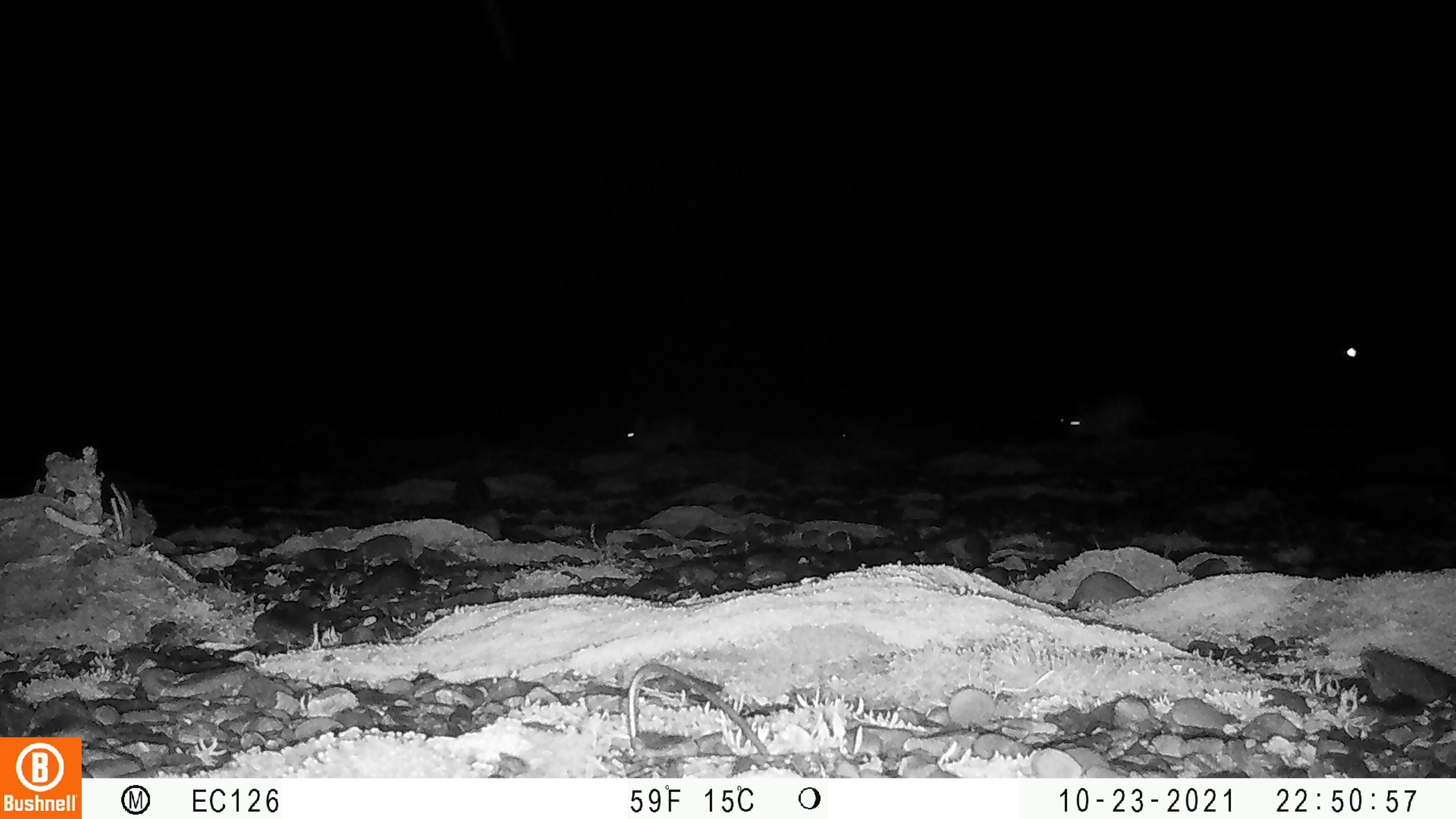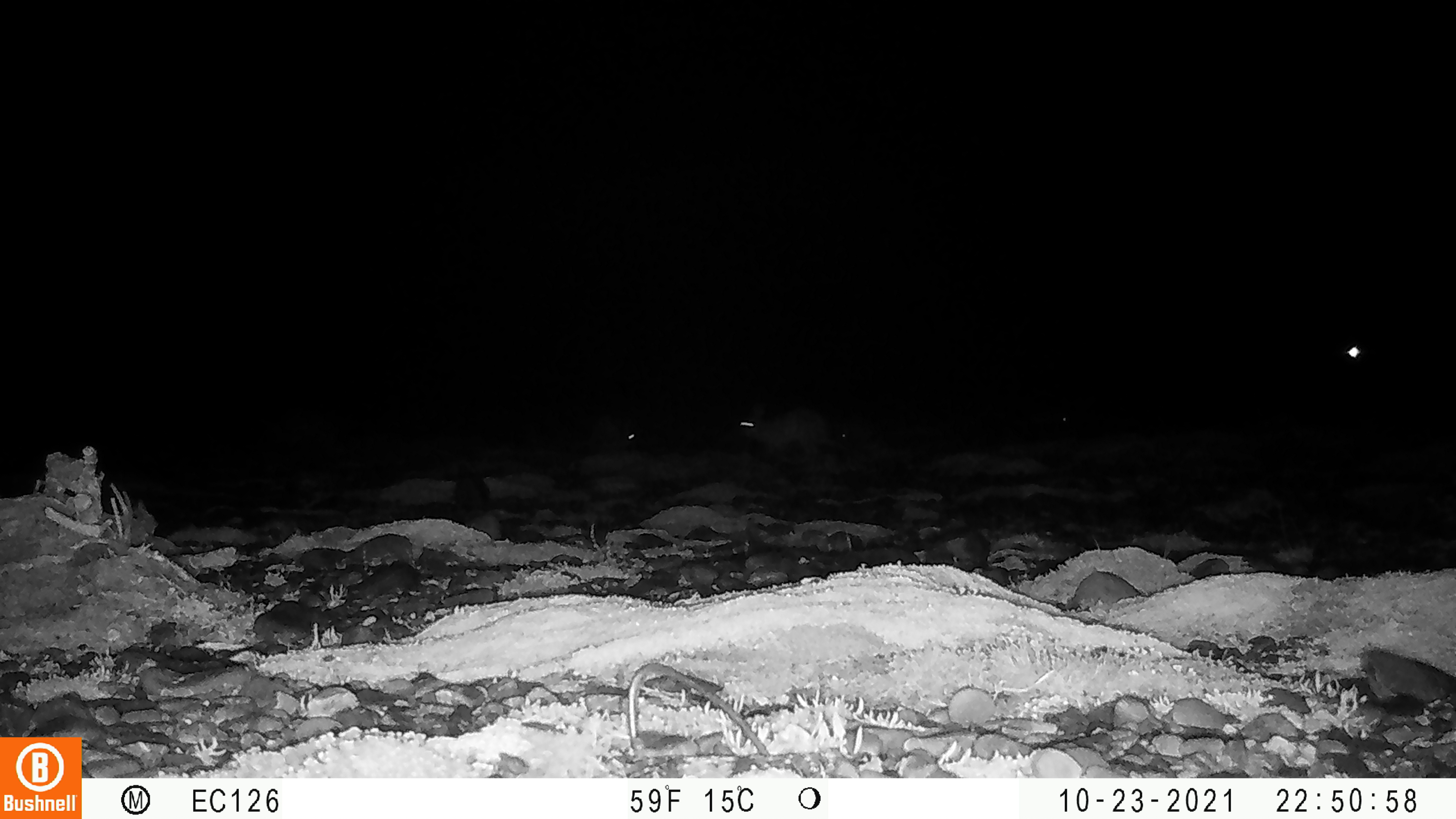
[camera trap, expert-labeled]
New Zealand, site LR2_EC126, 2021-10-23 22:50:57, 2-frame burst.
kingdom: Animalia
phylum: Chordata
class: Mammalia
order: Lagomorpha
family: Leporidae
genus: Oryctolagus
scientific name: Oryctolagus cuniculus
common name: european rabbit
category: rabbit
Rabbit (european rabbit) (Oryctolagus cuniculus).